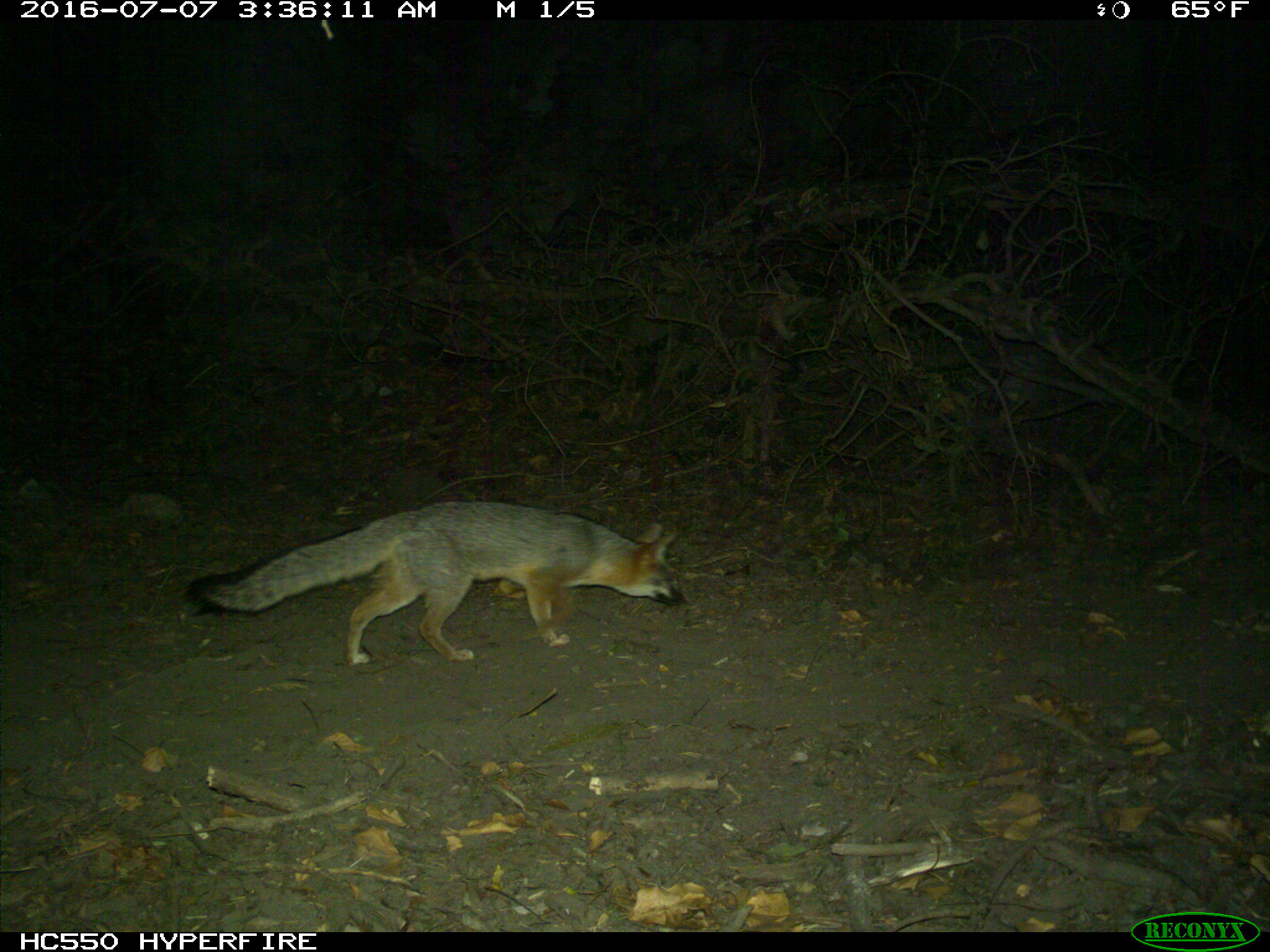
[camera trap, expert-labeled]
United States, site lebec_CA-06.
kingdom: Animalia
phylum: Chordata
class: Mammalia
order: Carnivora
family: Canidae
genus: Urocyon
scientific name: Urocyon cinereoargenteus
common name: gray fox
Urocyon cinereoargenteus (gray fox).